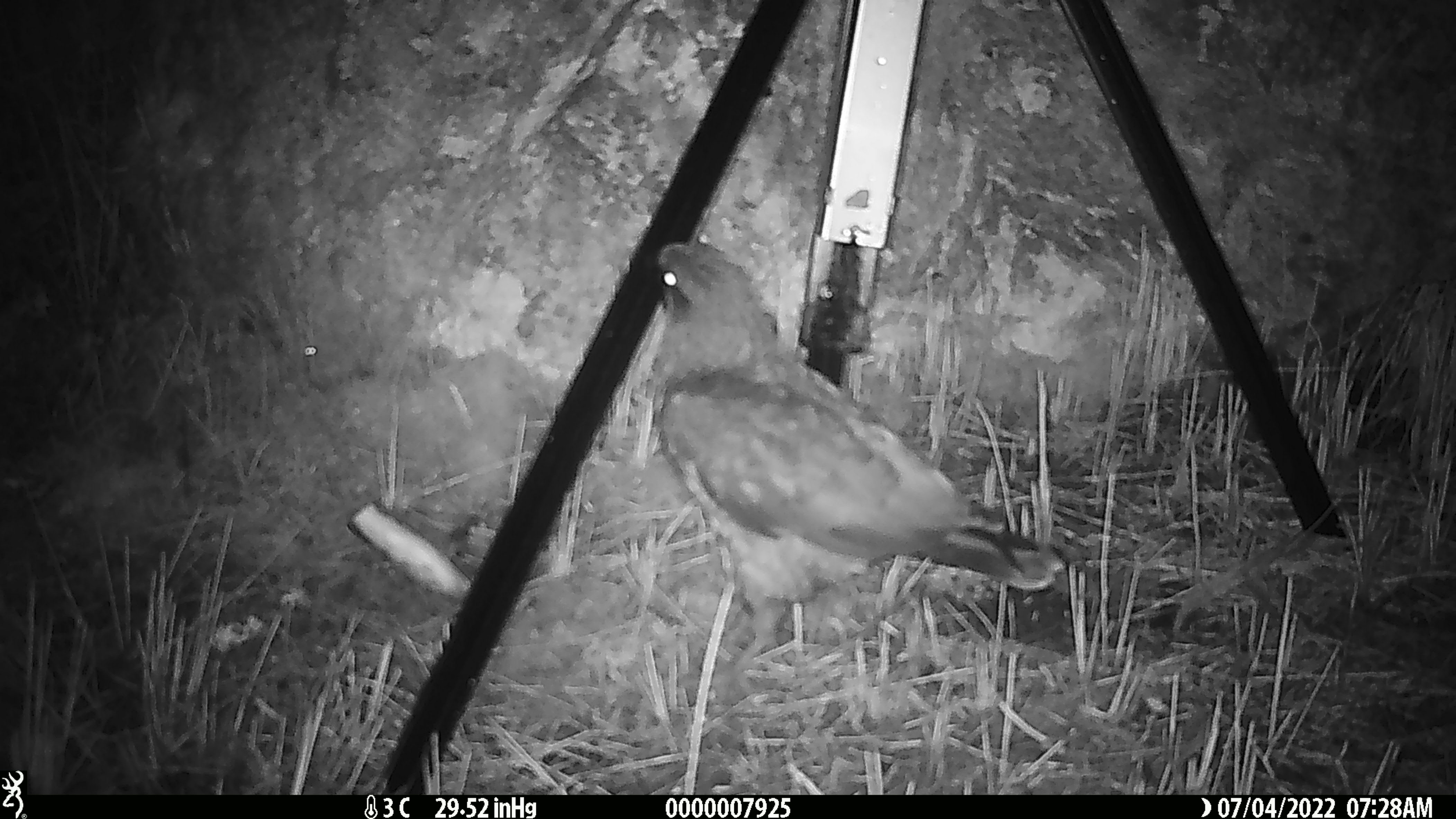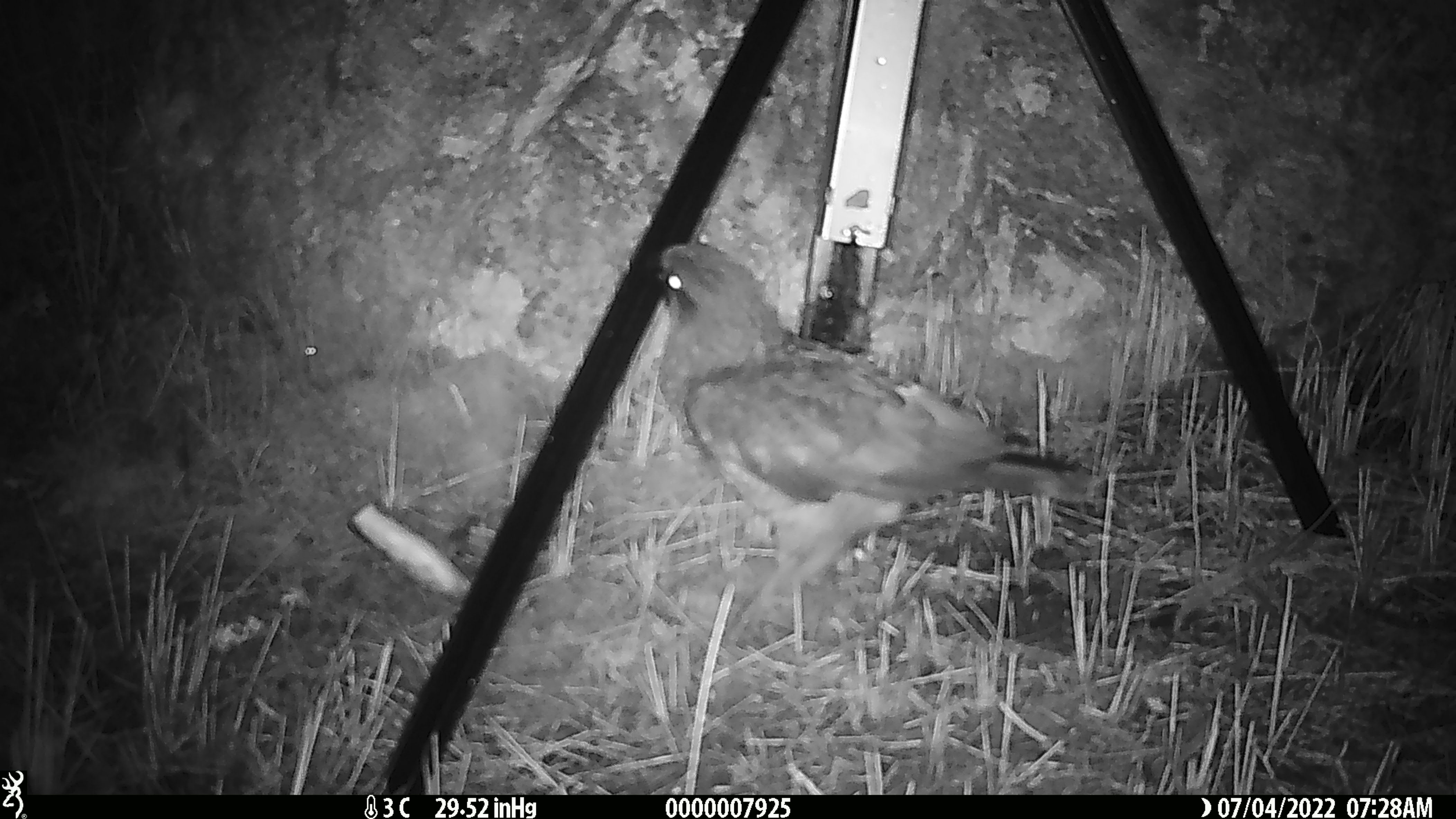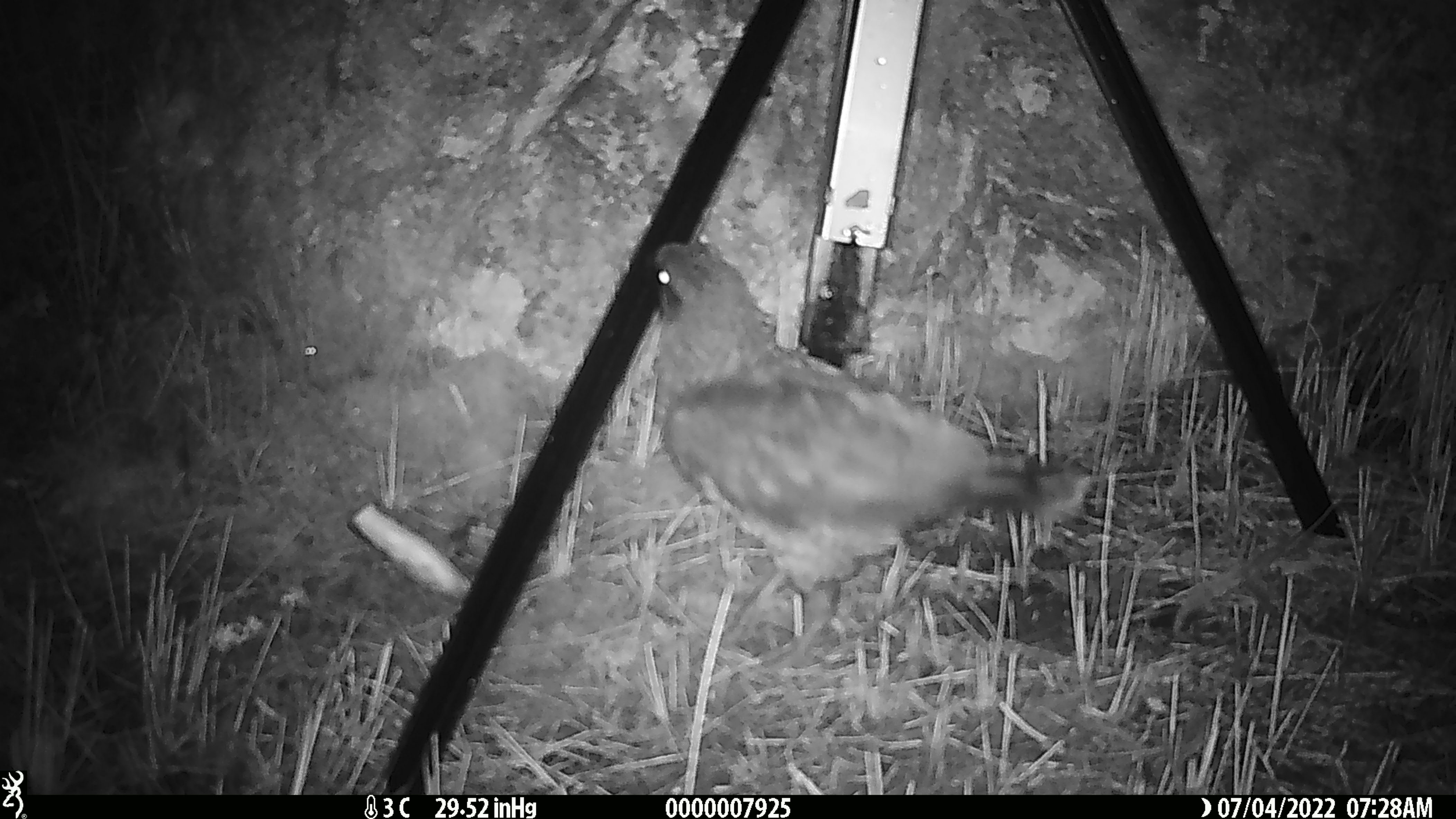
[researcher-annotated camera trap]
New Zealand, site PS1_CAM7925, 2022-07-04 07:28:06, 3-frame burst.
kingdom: Animalia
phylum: Chordata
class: Aves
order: Psittaciformes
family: Strigopidae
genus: Nestor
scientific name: Nestor notabilis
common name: kea